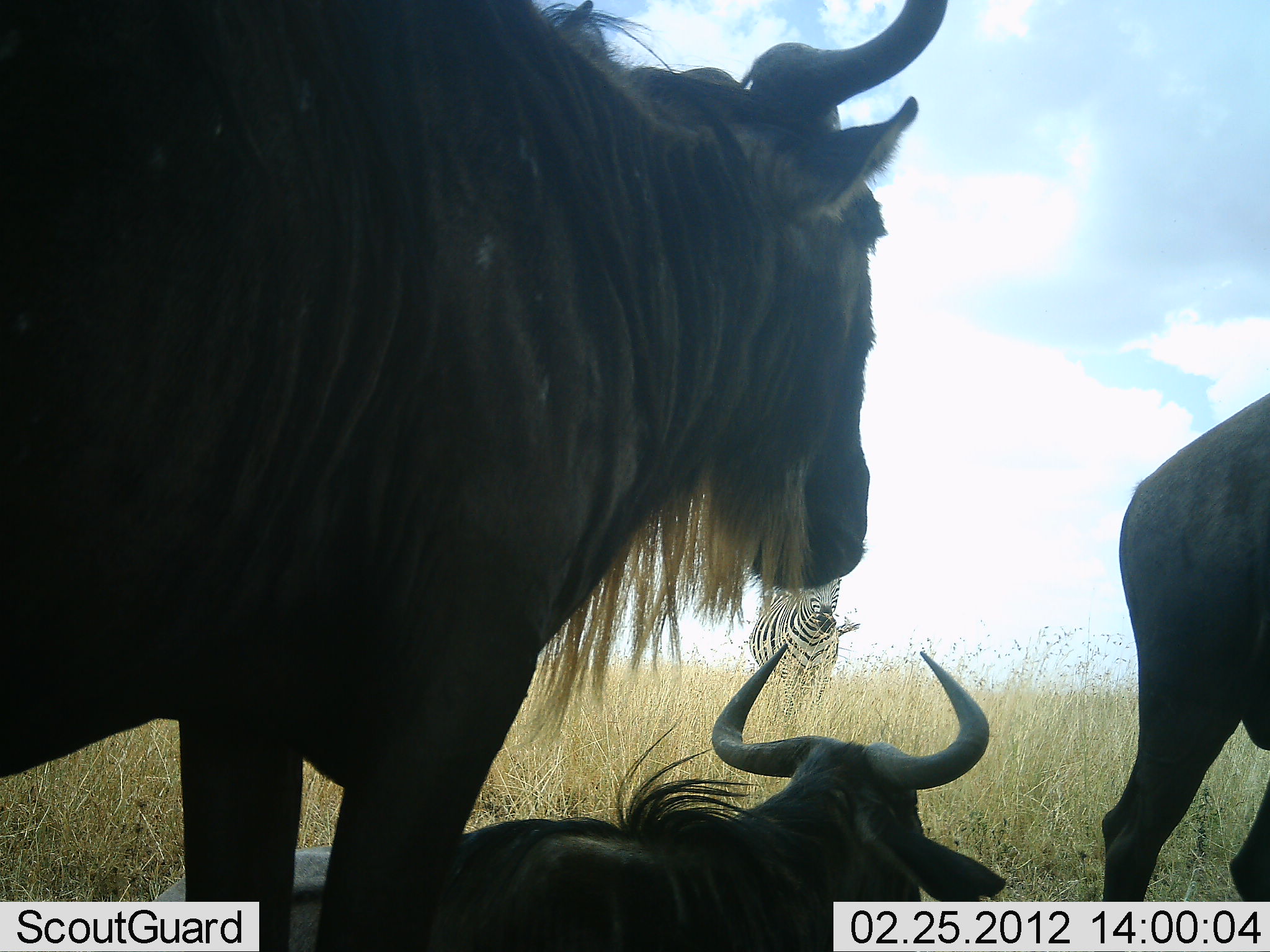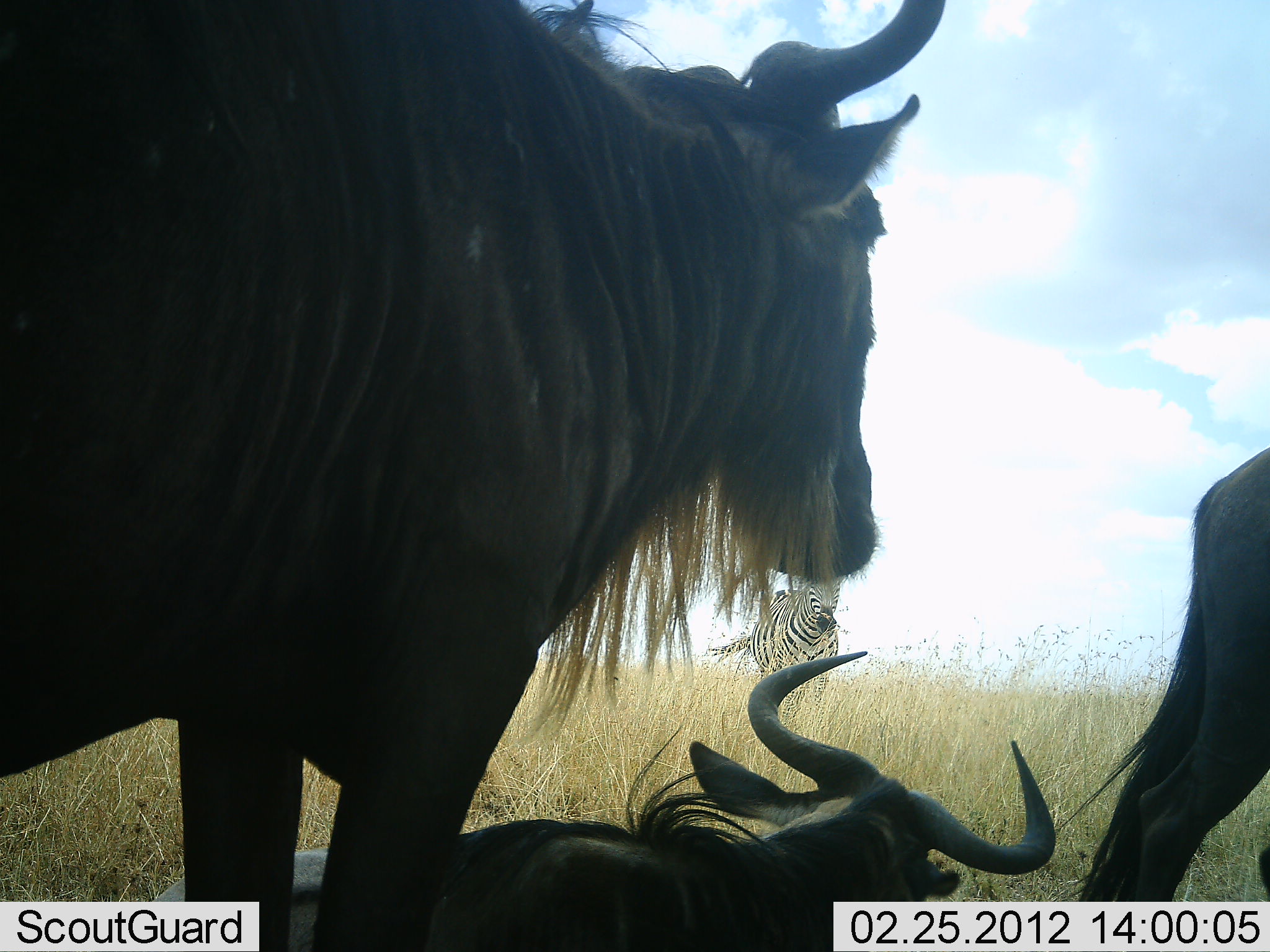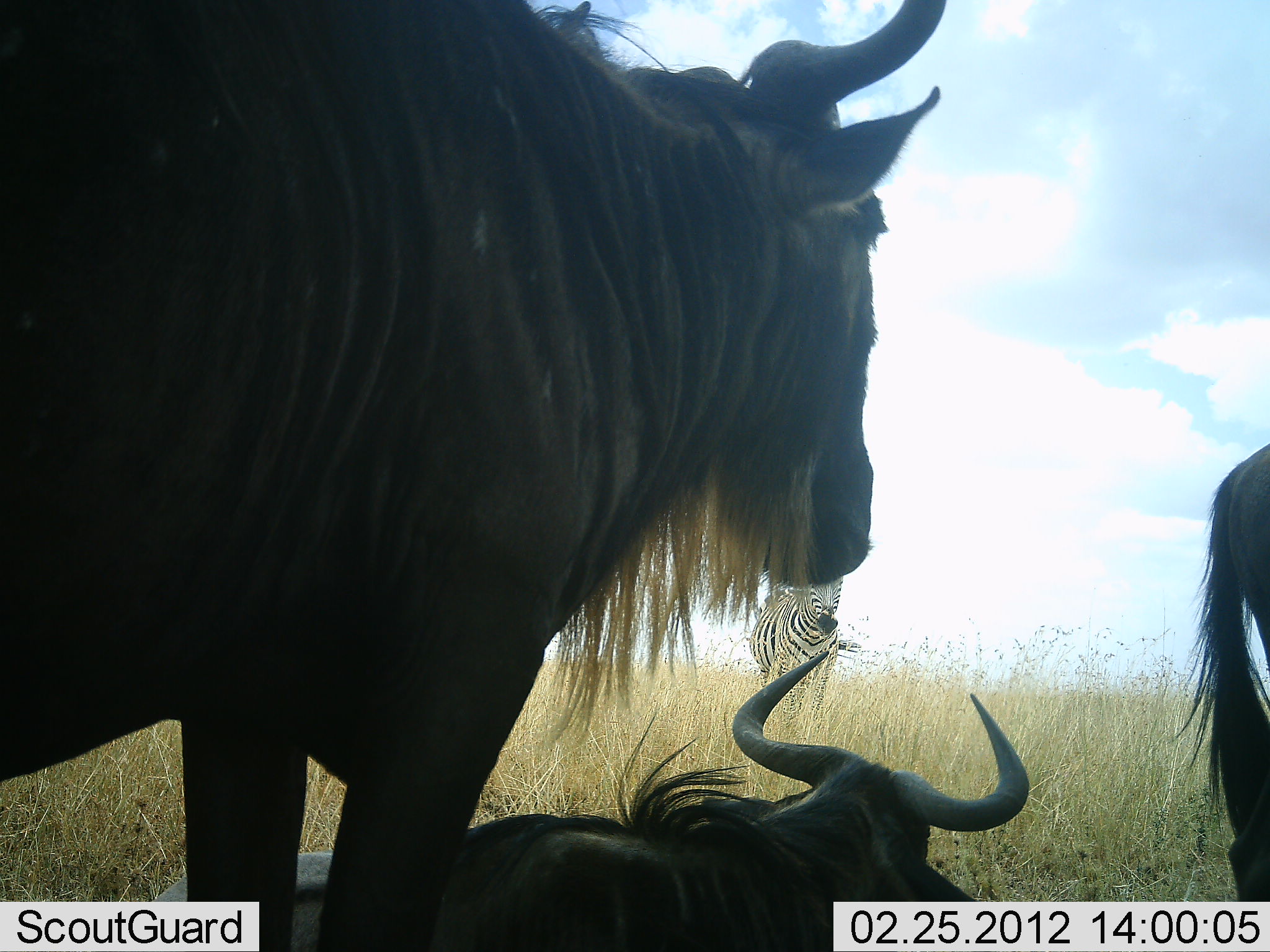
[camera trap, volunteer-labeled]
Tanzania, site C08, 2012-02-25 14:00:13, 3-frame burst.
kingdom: Animalia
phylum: Chordata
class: Mammalia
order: Artiodactyla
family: Bovidae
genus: Connochaetes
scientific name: Connochaetes taurinus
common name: blue wildebeest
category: wildebeest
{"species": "wildebeest (blue wildebeest) (Connochaetes taurinus)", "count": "3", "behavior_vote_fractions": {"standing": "60%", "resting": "90%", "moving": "30%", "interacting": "0%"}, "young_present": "0%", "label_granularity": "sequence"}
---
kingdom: Animalia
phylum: Chordata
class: Mammalia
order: Perissodactyla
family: Equidae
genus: Equus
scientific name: Equus quagga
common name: plains zebra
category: zebra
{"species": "zebra (plains zebra) (Equus quagga)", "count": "1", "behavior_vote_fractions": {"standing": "80%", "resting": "0%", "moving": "20%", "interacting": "0%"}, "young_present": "0%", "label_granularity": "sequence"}